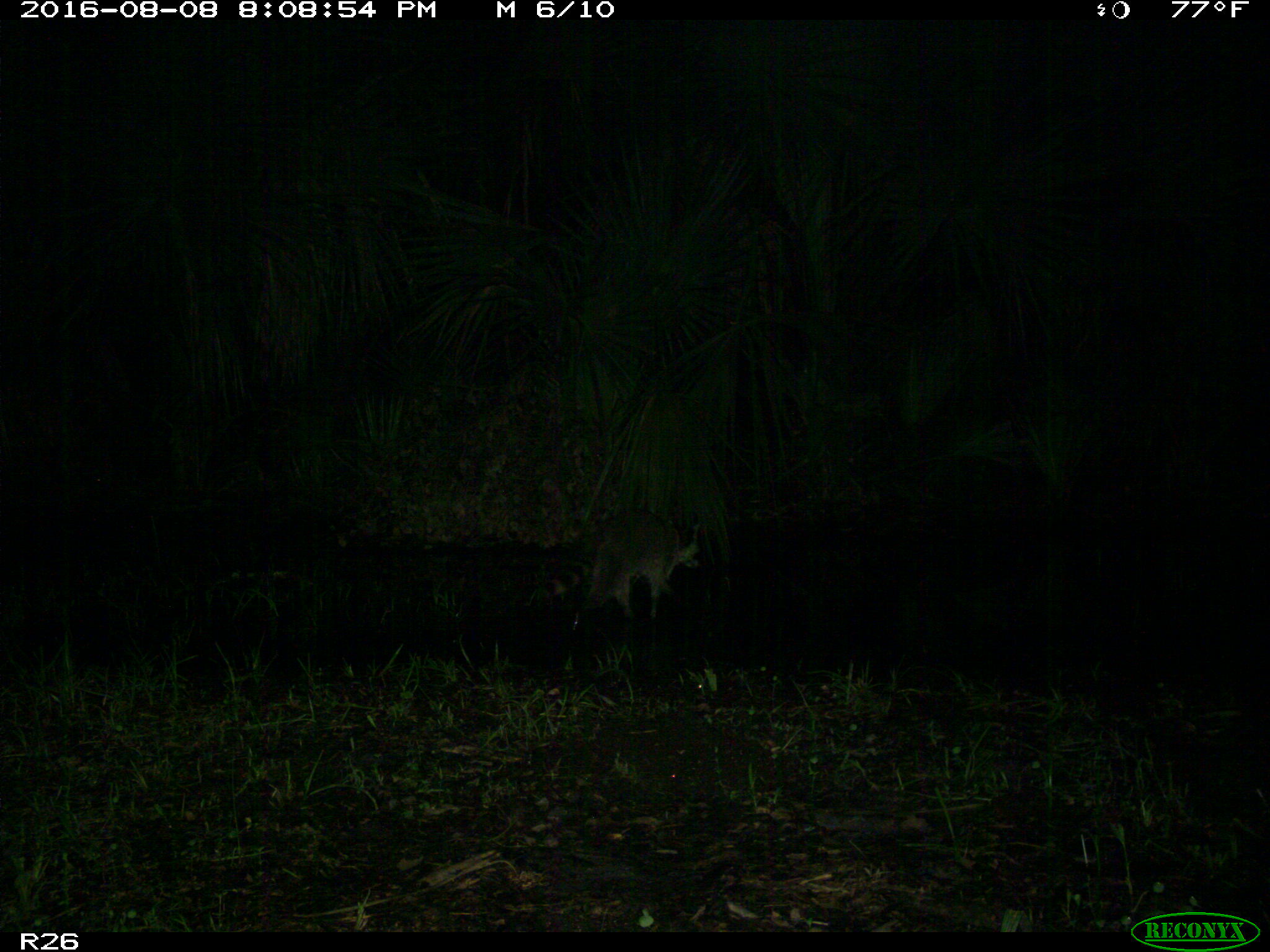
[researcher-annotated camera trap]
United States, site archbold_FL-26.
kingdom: Animalia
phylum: Chordata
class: Mammalia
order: Carnivora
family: Procyonidae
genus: Procyon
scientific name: Procyon lotor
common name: common raccoon